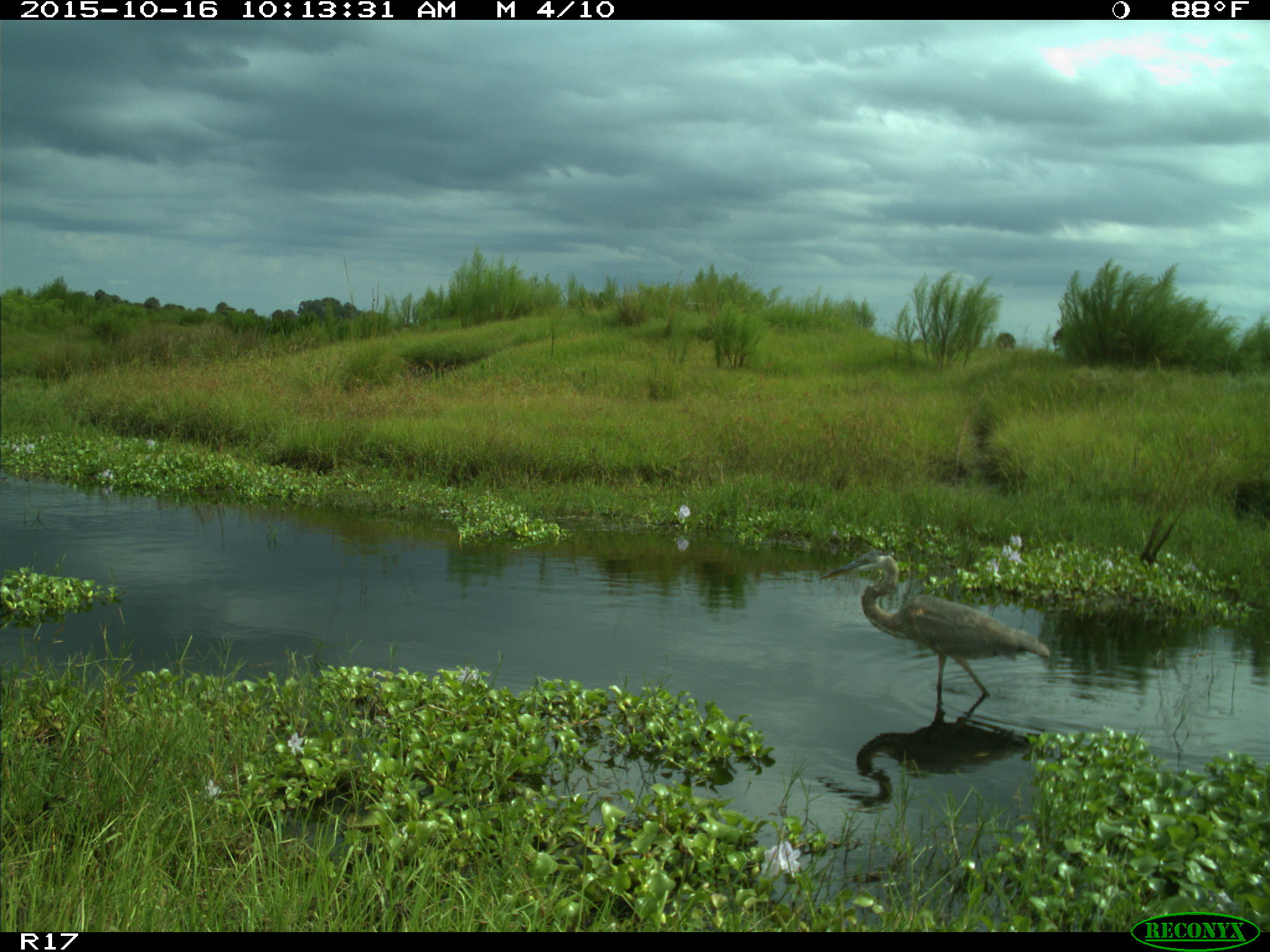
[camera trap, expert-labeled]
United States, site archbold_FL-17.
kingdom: Animalia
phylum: Chordata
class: Aves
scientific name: Aves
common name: birds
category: unidentified bird